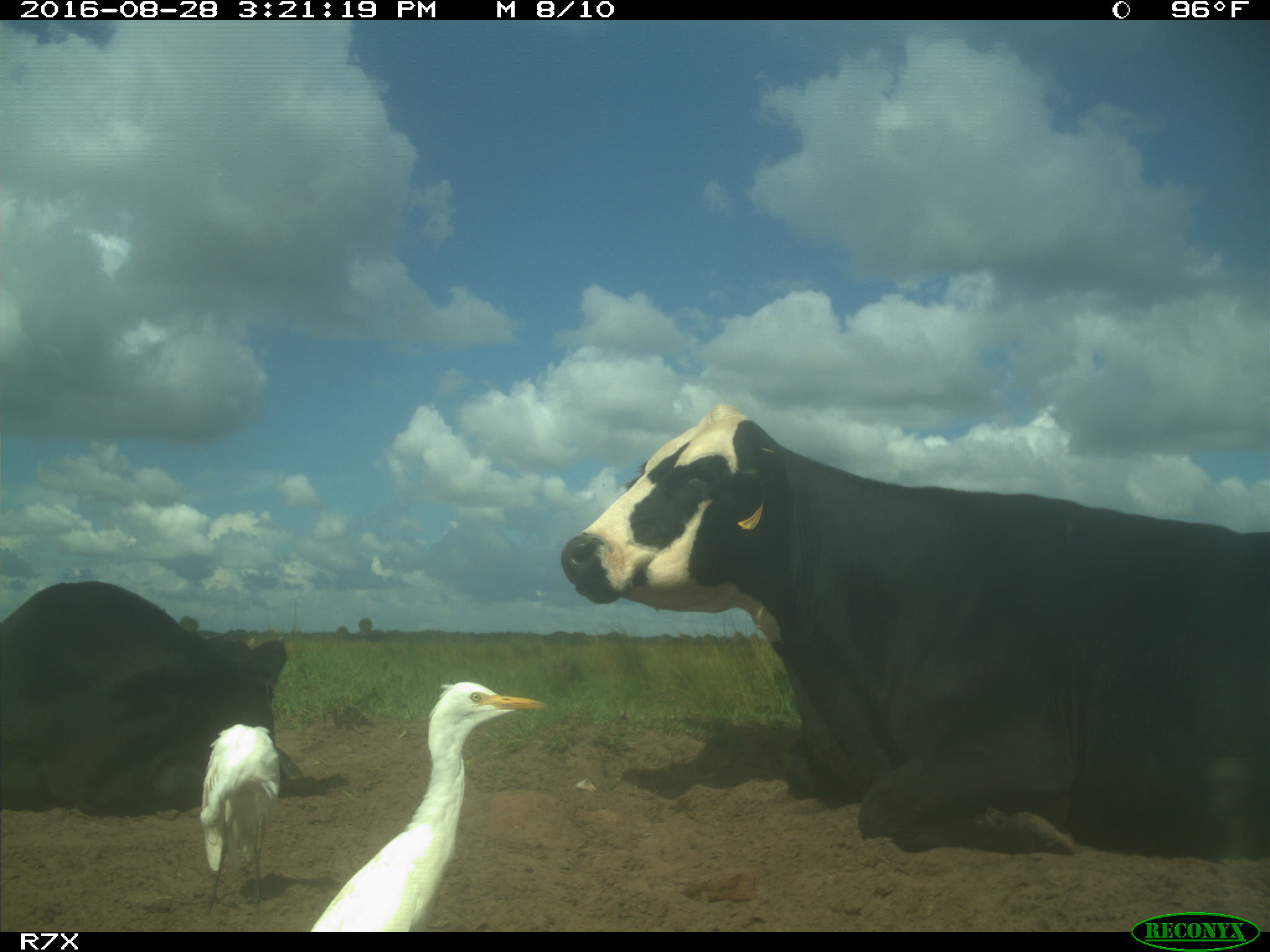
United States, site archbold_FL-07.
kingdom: Animalia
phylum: Chordata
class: Mammalia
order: Artiodactyla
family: Bovidae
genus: Bos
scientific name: Bos taurus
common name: domestic cow